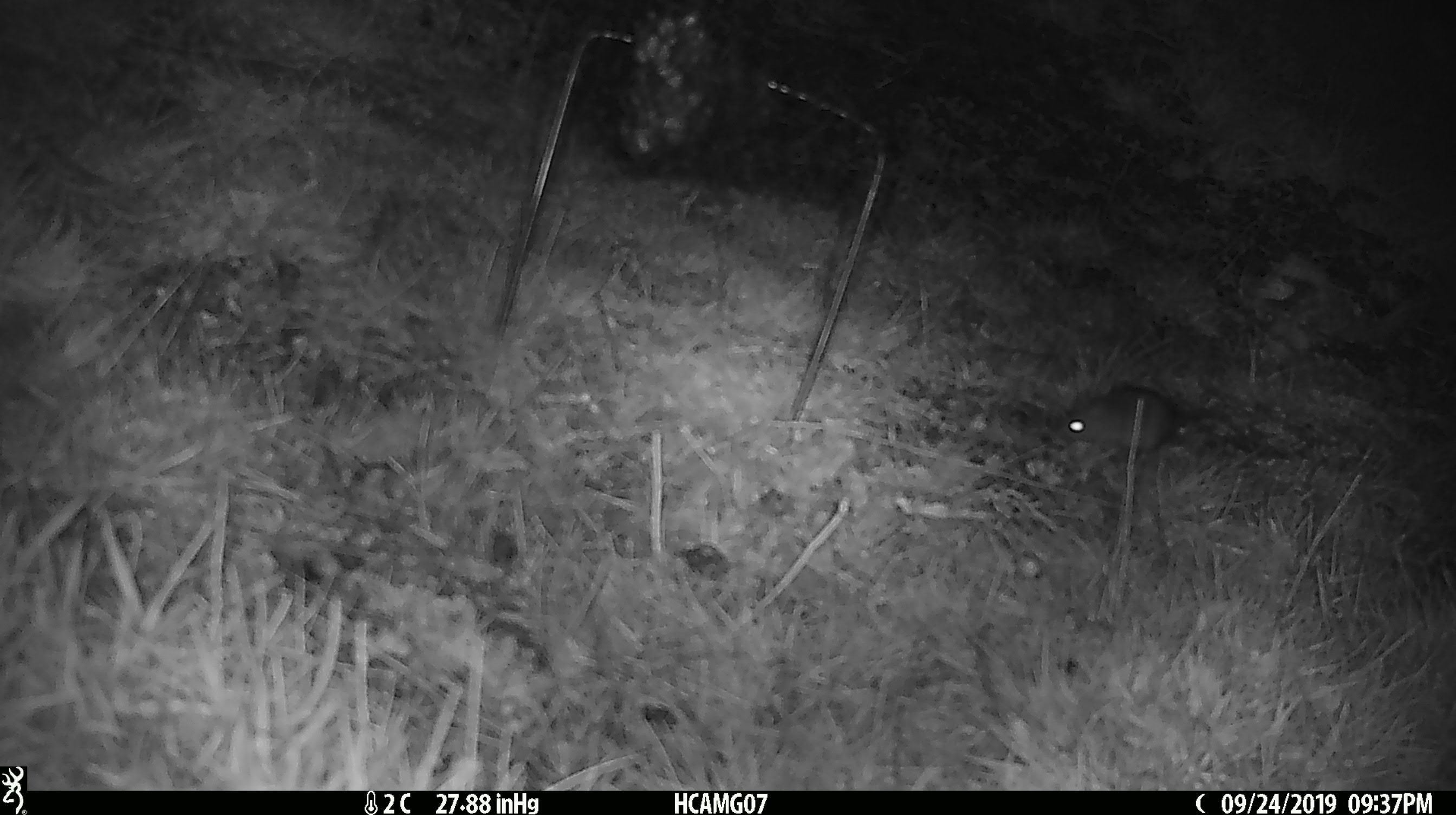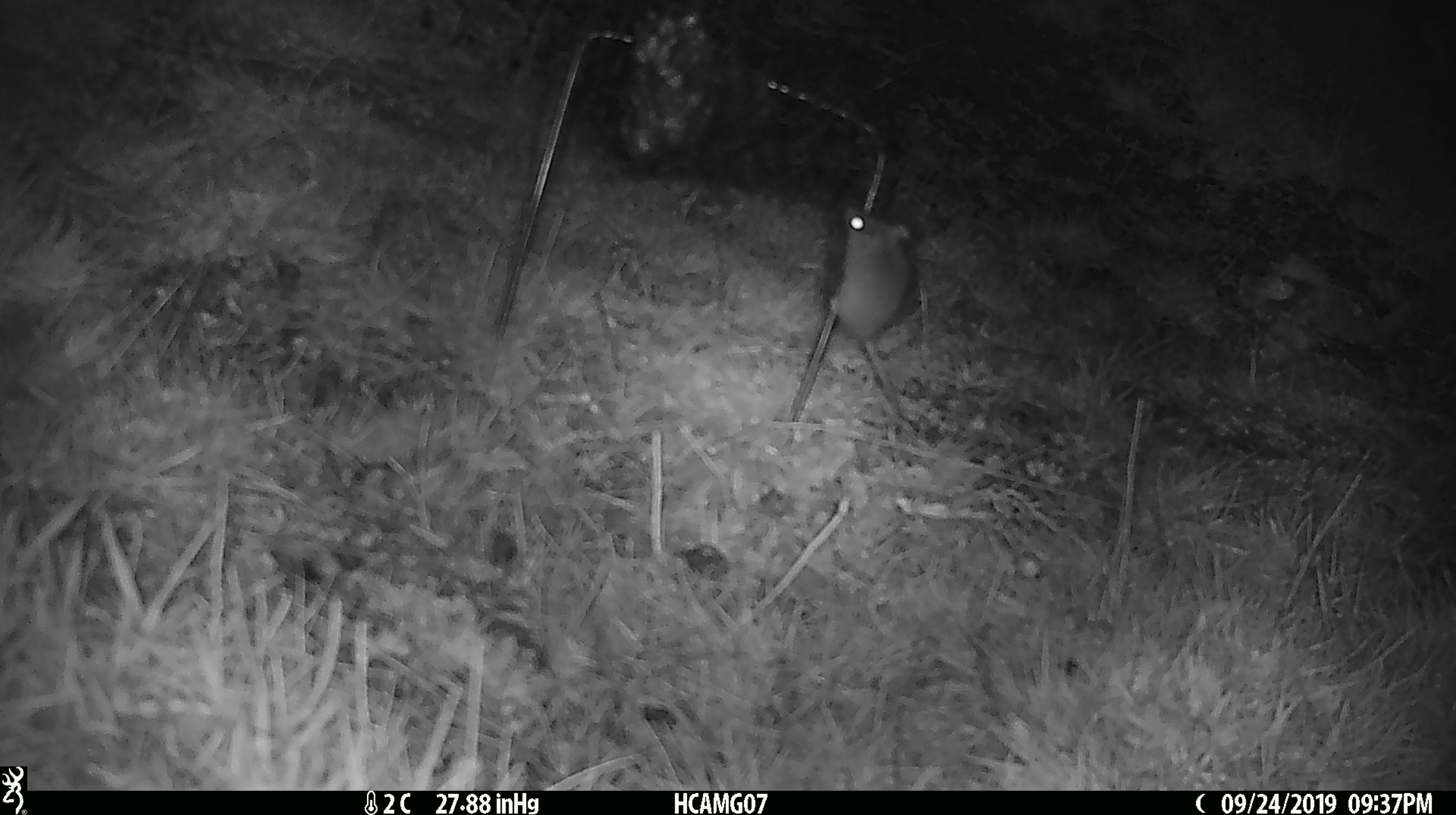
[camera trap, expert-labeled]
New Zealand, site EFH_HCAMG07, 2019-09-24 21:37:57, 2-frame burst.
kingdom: Animalia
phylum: Chordata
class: Mammalia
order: Rodentia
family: Muridae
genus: Mus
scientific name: Mus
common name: mouse